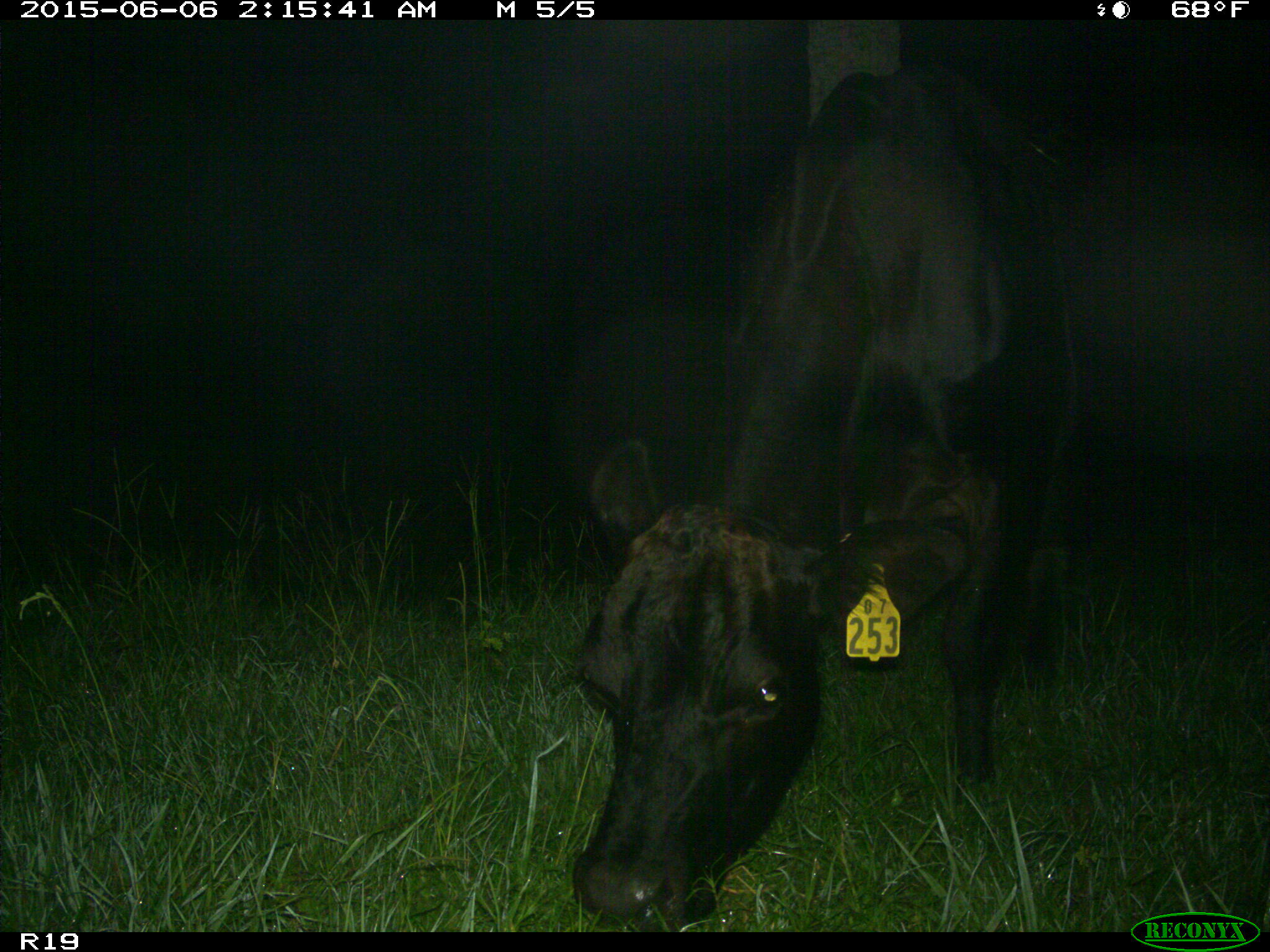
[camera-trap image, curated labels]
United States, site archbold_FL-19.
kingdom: Animalia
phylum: Chordata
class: Mammalia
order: Artiodactyla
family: Bovidae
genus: Bos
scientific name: Bos taurus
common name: domestic cow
Bos taurus (domestic cow).